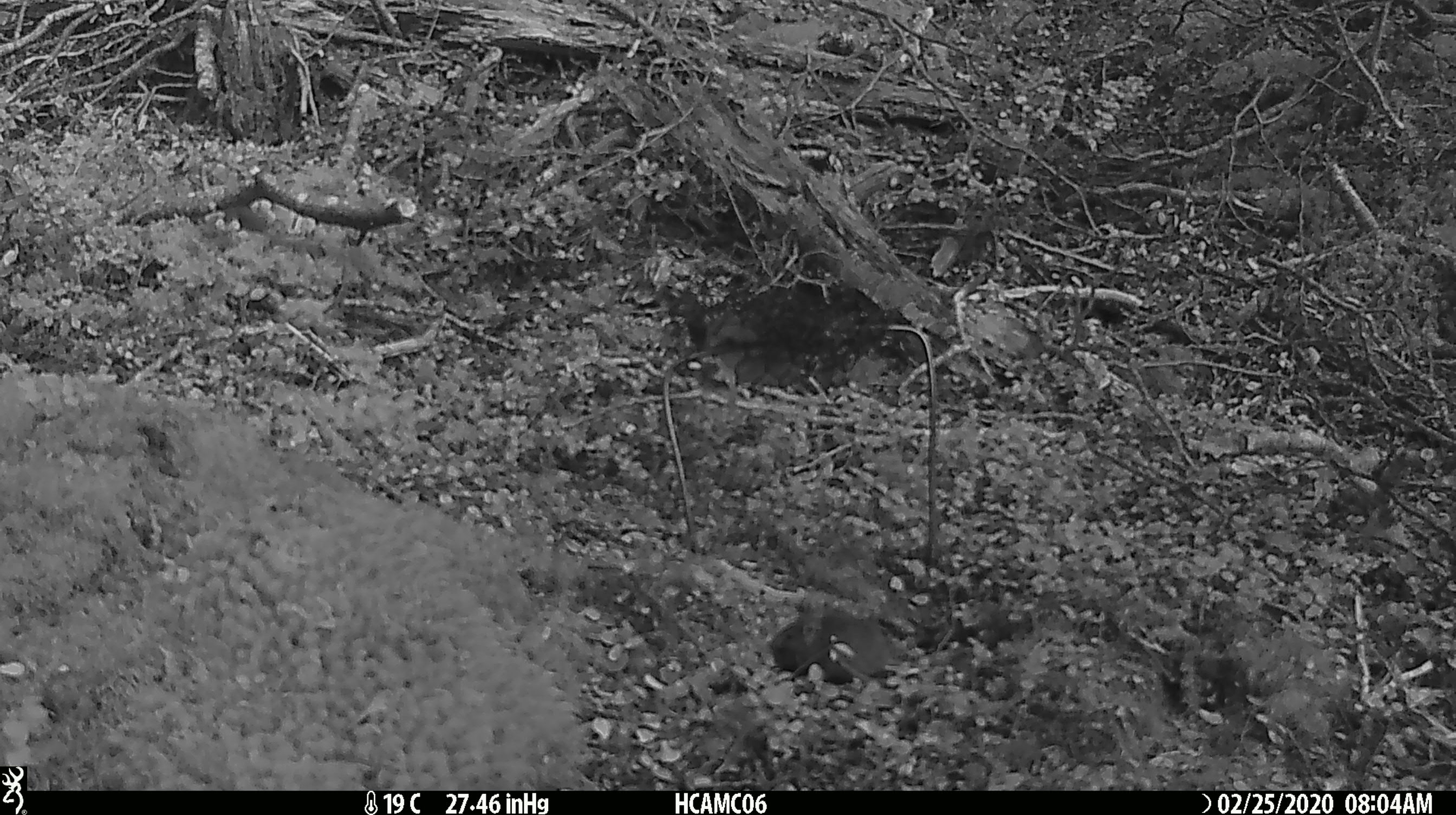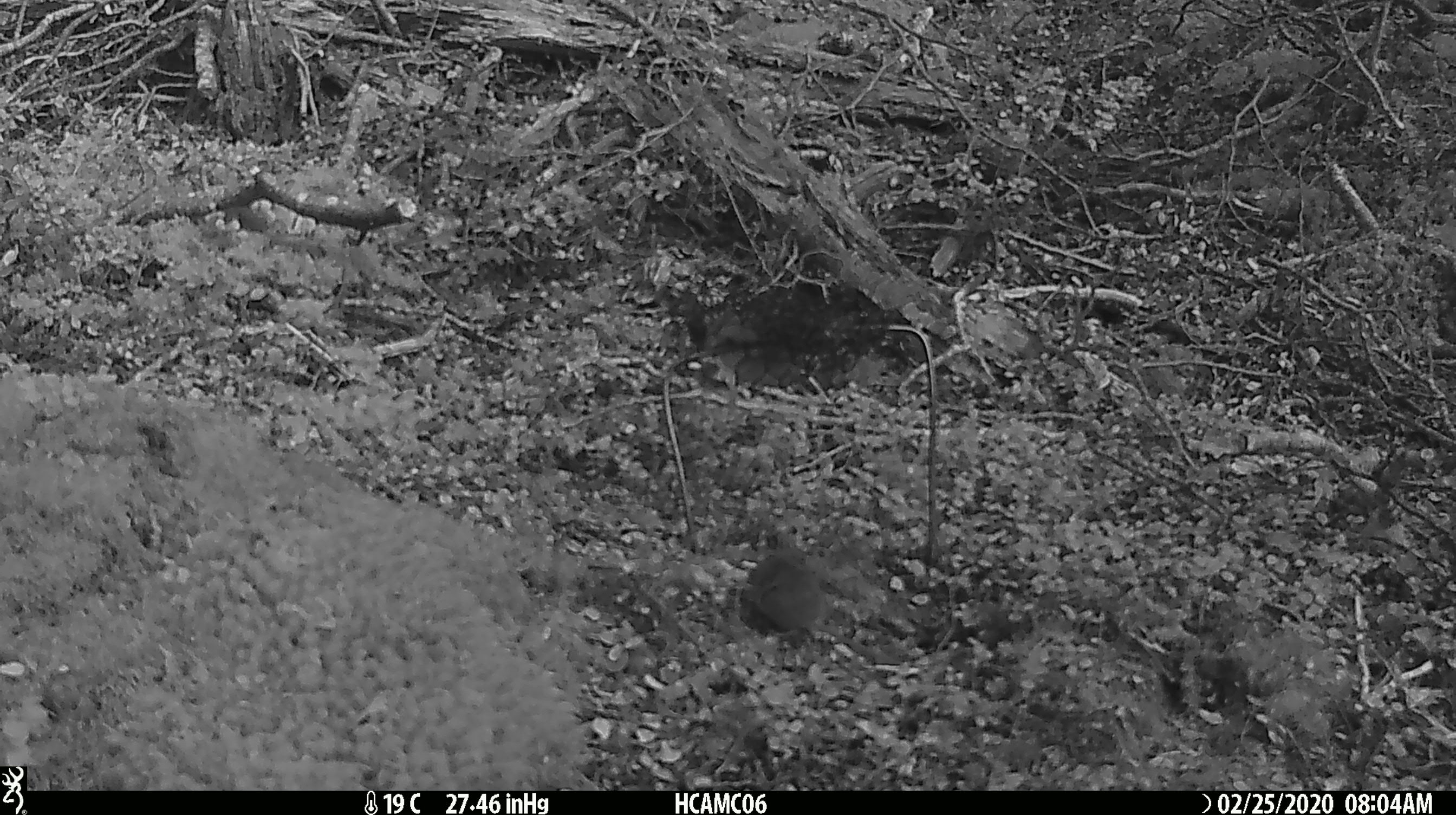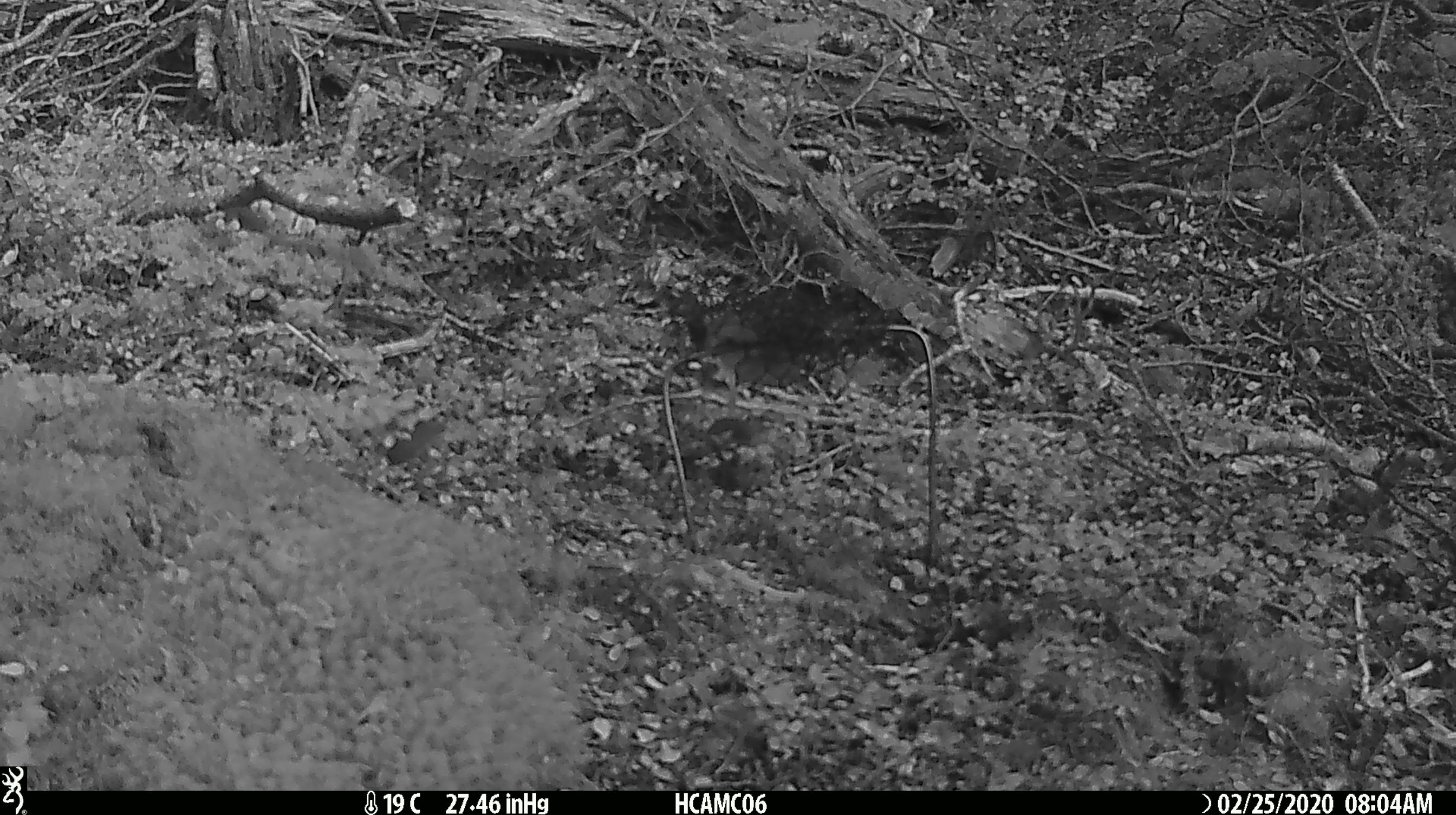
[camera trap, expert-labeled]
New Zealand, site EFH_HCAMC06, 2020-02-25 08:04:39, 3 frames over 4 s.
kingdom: Animalia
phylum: Chordata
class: Mammalia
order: Rodentia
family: Muridae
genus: Mus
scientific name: Mus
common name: mouse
Mouse (Mus).